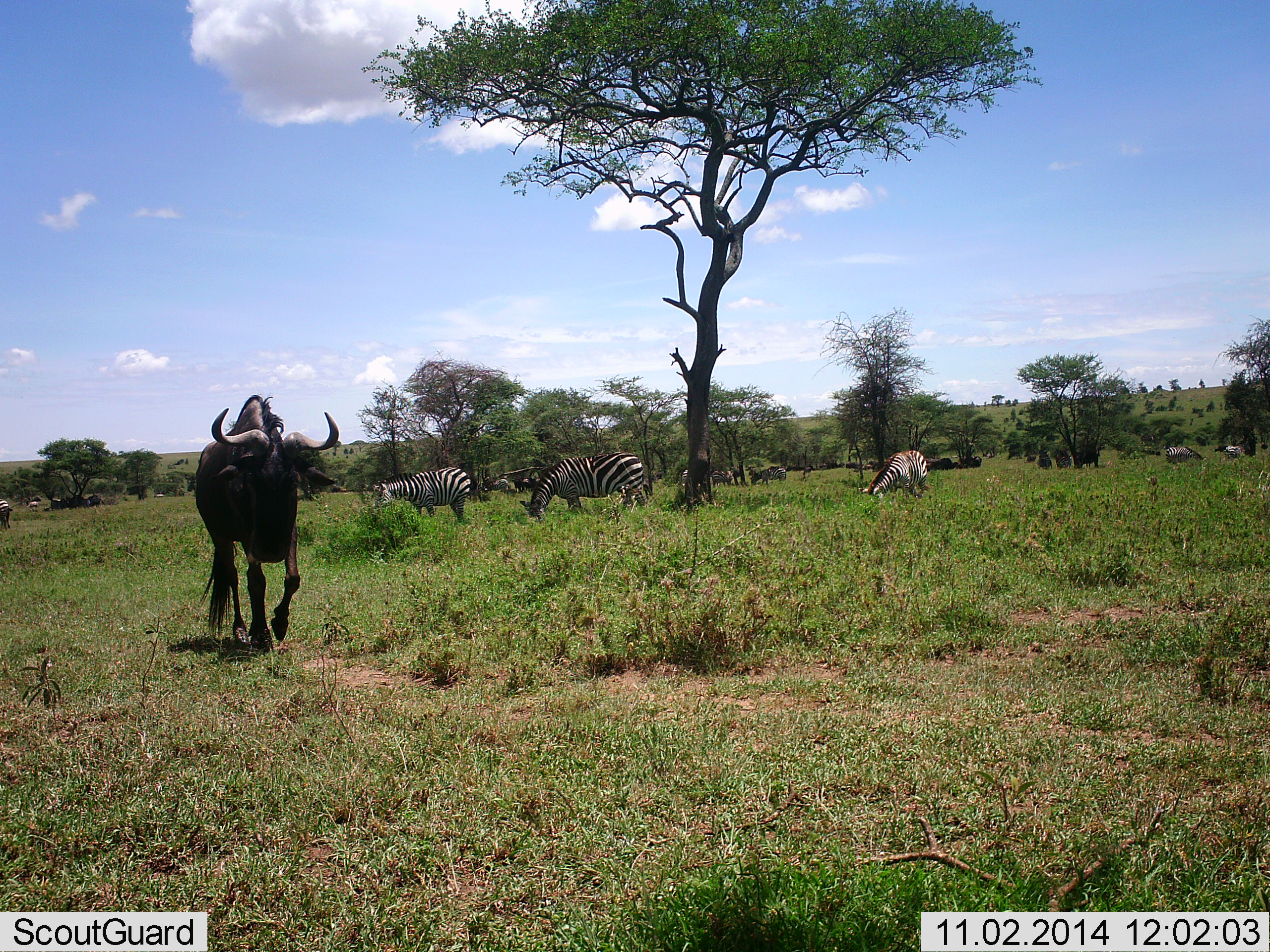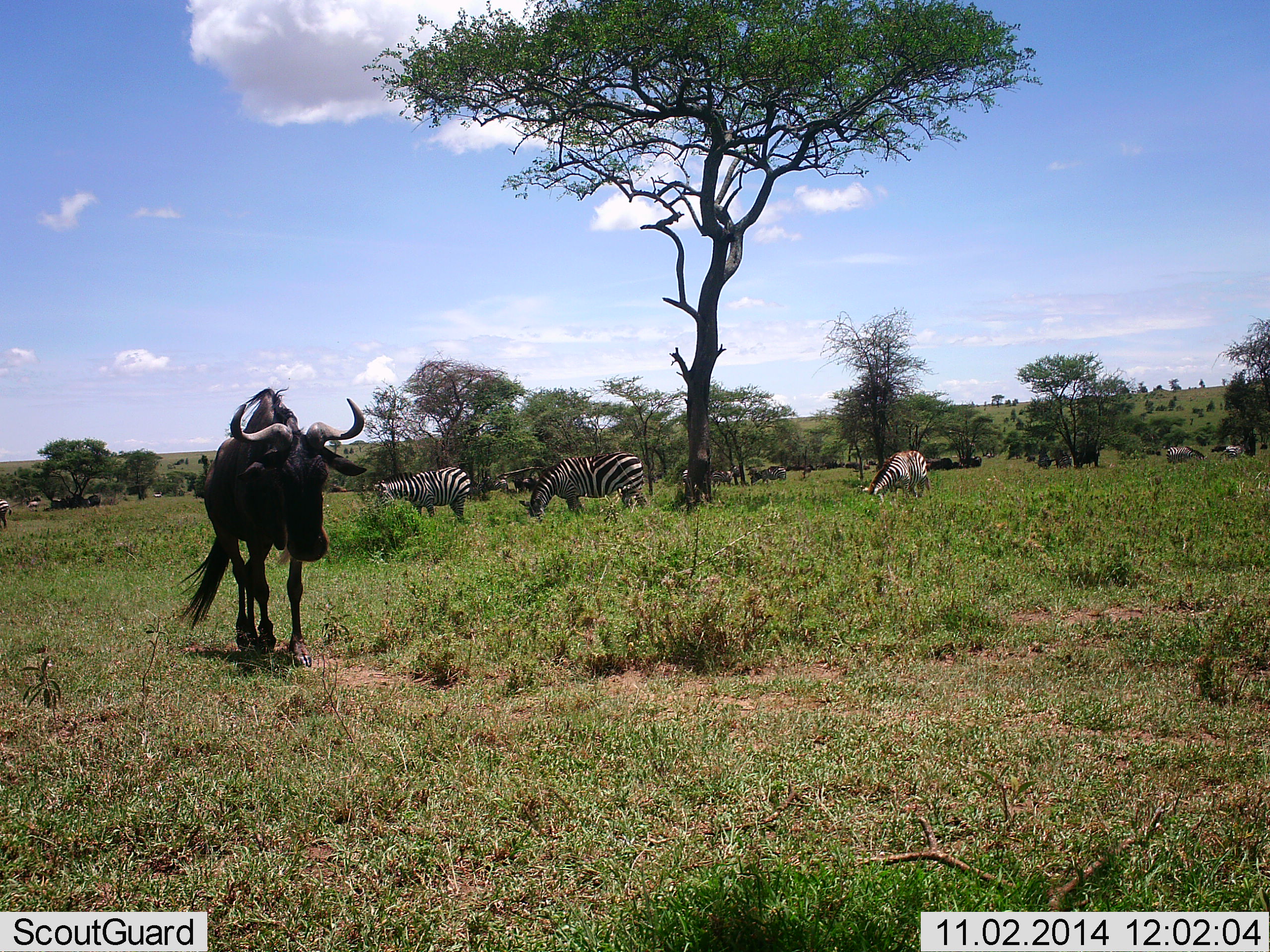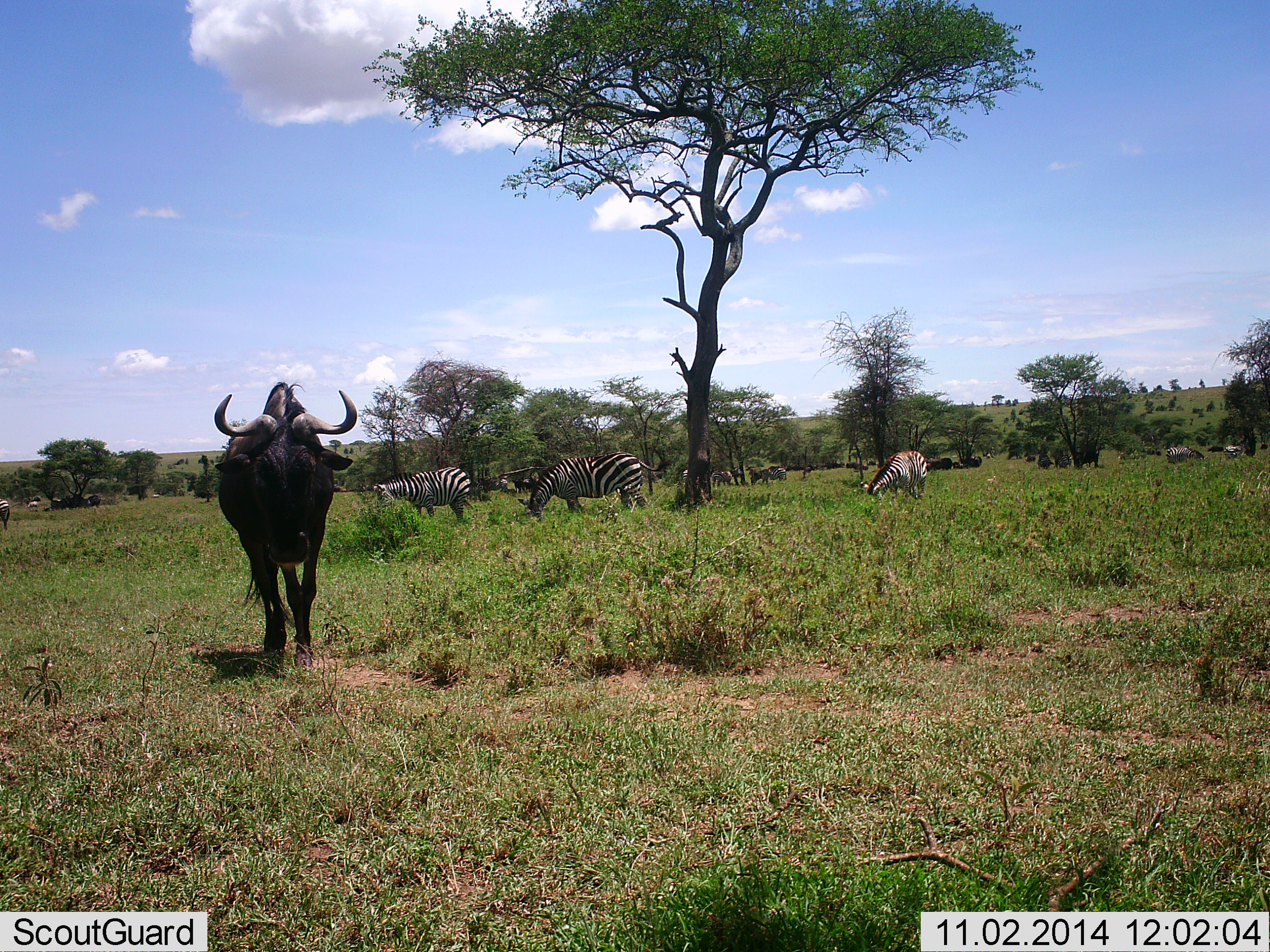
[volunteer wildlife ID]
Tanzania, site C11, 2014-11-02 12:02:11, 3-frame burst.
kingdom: Animalia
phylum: Chordata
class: Mammalia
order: Artiodactyla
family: Bovidae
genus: Connochaetes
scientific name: Connochaetes taurinus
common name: blue wildebeest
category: wildebeest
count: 1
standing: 9%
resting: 18%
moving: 100%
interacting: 0%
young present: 0%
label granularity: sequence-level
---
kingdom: Animalia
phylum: Chordata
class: Mammalia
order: Perissodactyla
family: Equidae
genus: Equus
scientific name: Equus quagga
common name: plains zebra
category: zebra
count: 5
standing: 33%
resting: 17%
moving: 8%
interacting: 0%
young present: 0%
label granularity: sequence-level